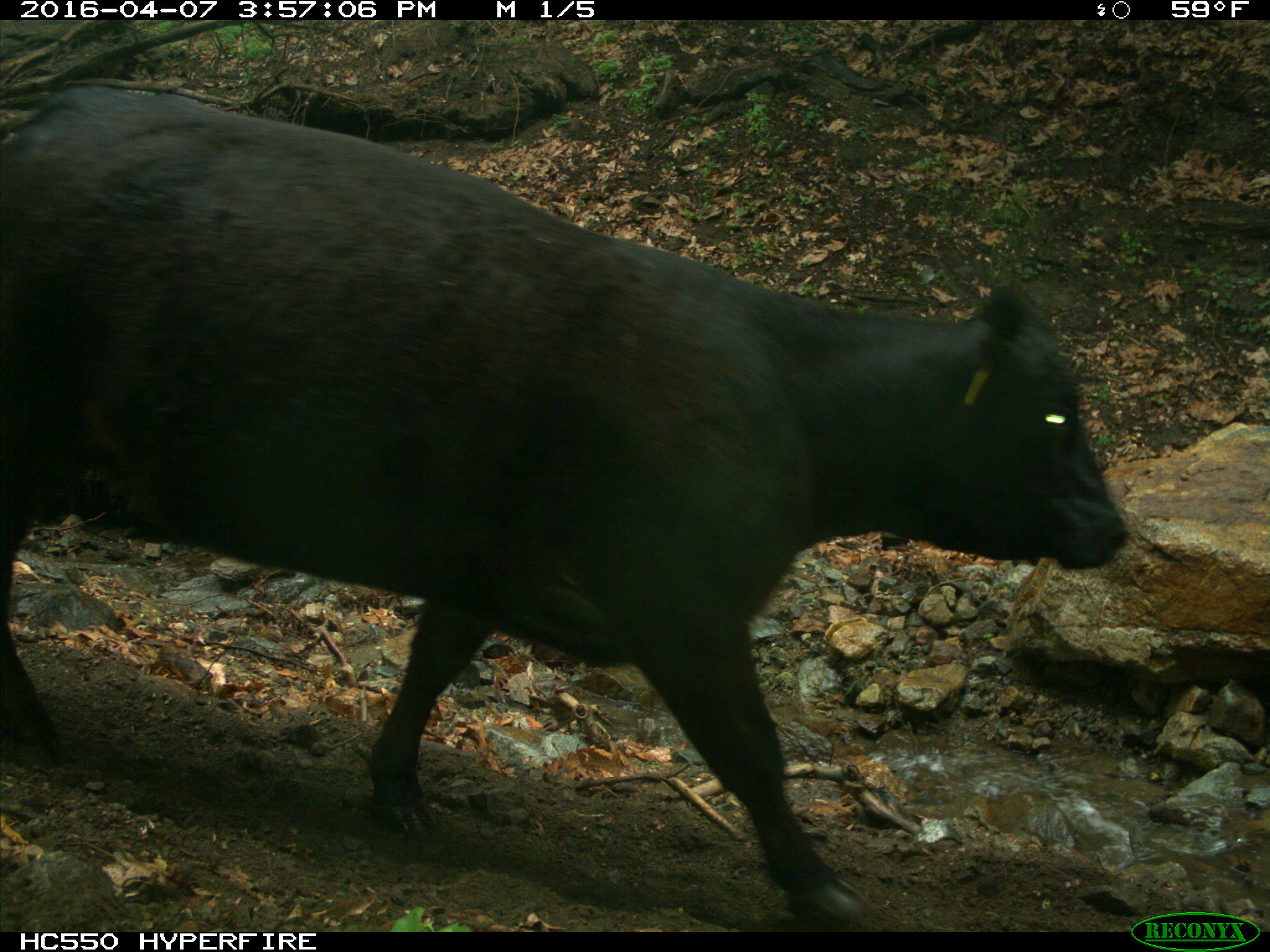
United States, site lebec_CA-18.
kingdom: Animalia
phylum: Chordata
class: Mammalia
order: Artiodactyla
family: Bovidae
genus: Bos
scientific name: Bos taurus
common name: domestic cow